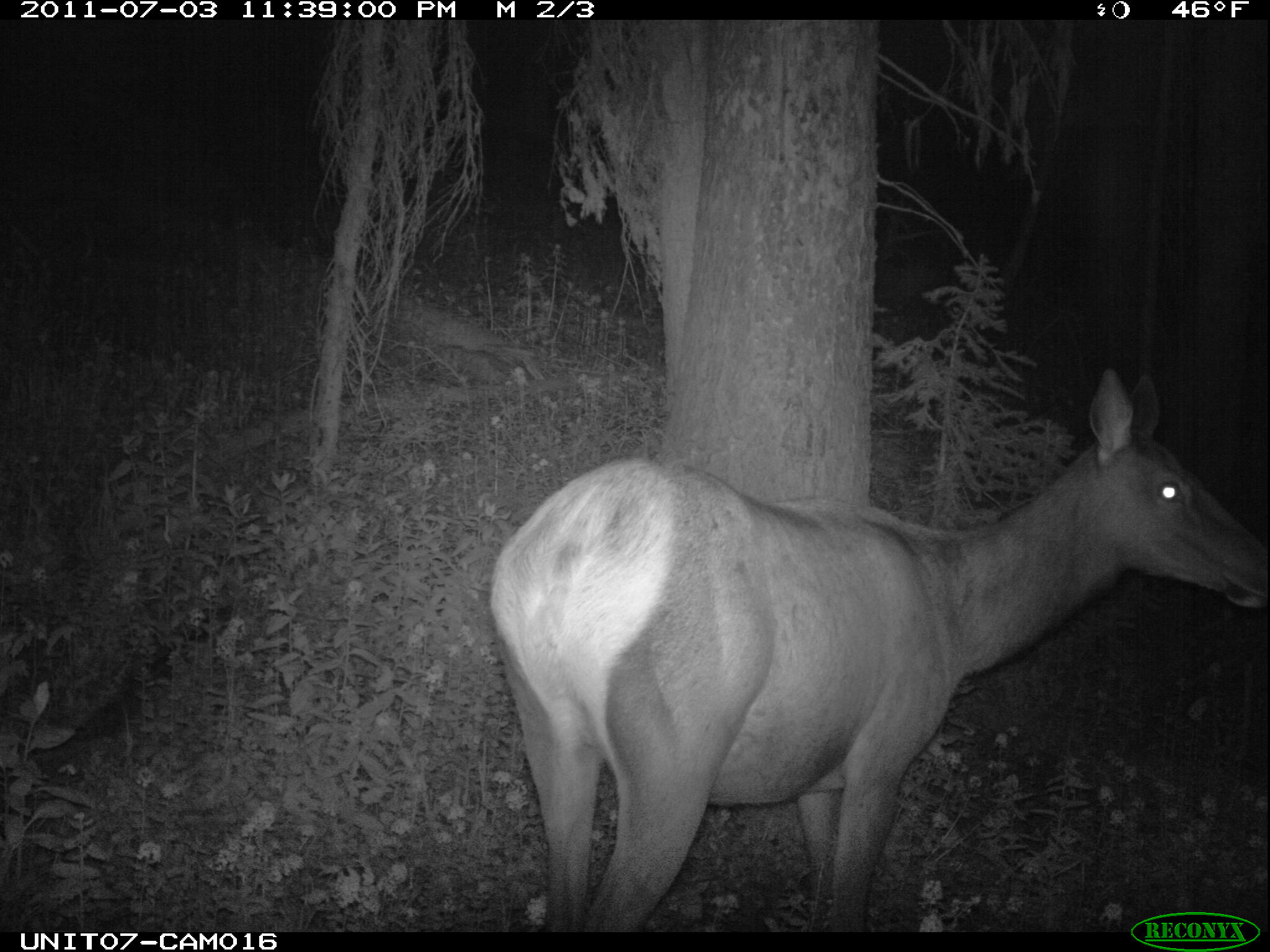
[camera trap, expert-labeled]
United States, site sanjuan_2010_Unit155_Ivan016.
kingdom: Animalia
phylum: Chordata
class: Mammalia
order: Artiodactyla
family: Cervidae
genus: Cervus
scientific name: Cervus elaphus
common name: red deer